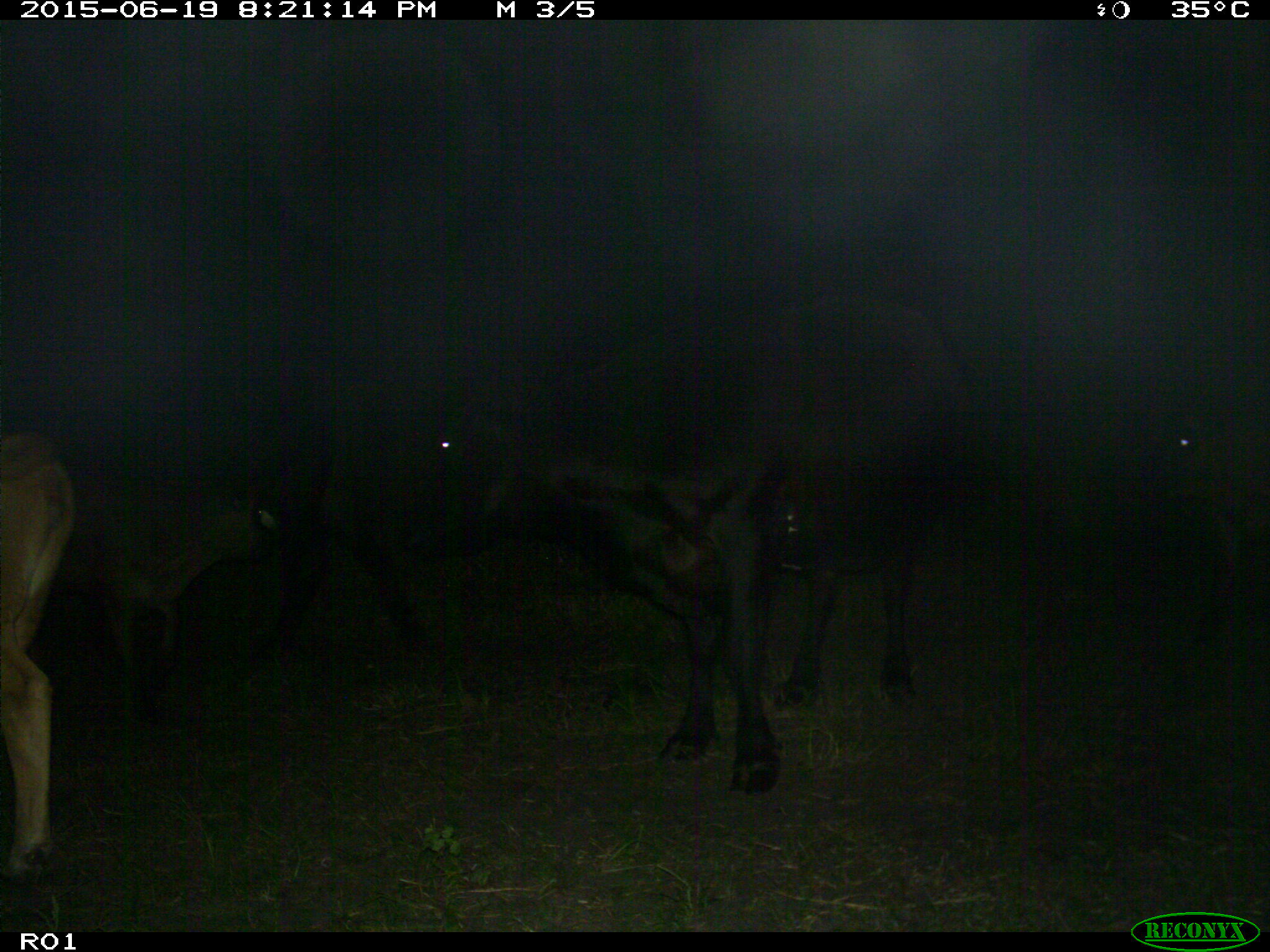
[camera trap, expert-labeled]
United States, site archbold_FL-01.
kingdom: Animalia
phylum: Chordata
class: Mammalia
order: Artiodactyla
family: Bovidae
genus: Bos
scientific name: Bos taurus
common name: domestic cow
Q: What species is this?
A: Bos taurus (domestic cow).